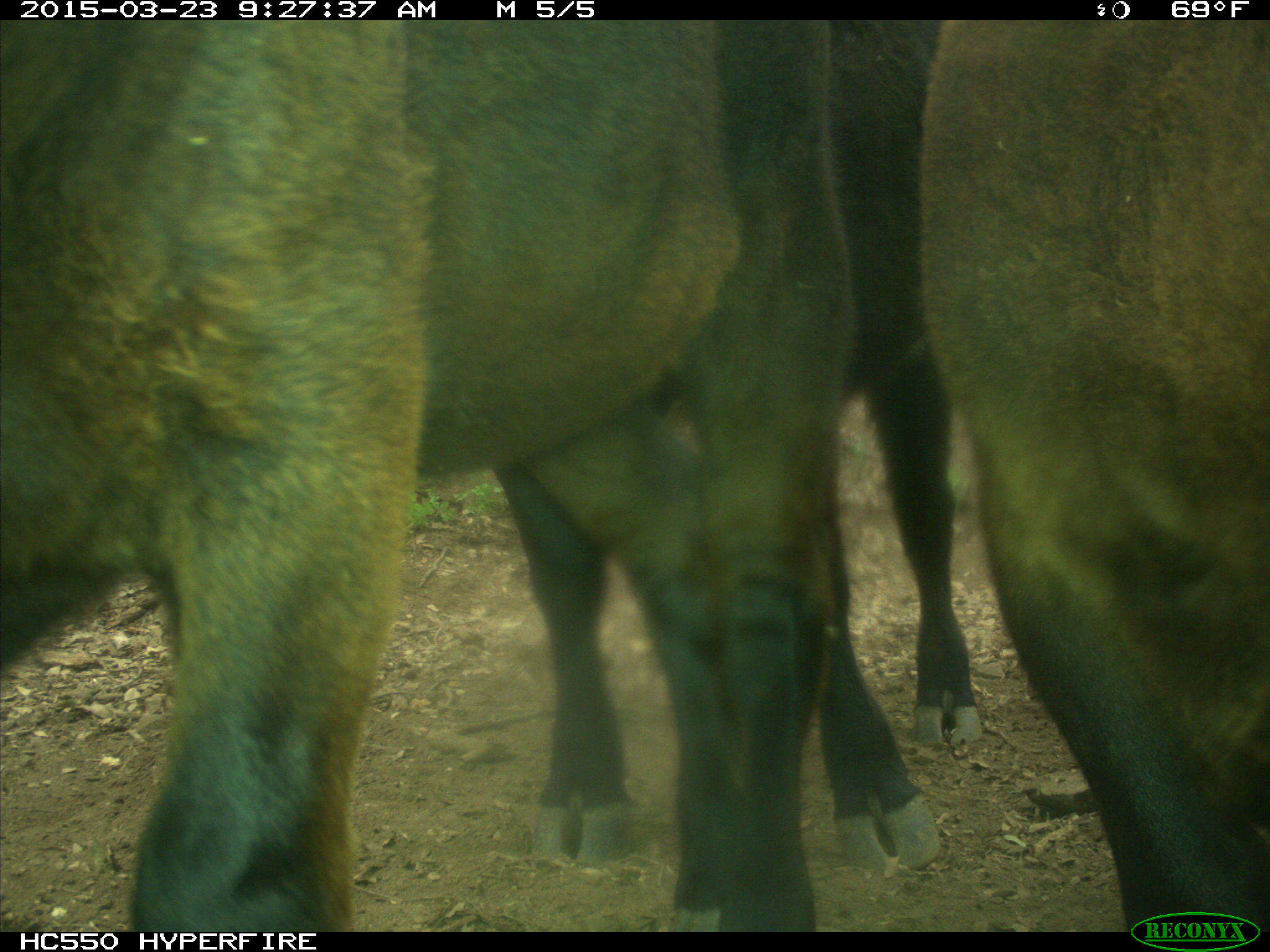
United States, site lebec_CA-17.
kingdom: Animalia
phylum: Chordata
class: Mammalia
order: Artiodactyla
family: Bovidae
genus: Bos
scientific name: Bos taurus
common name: domestic cow